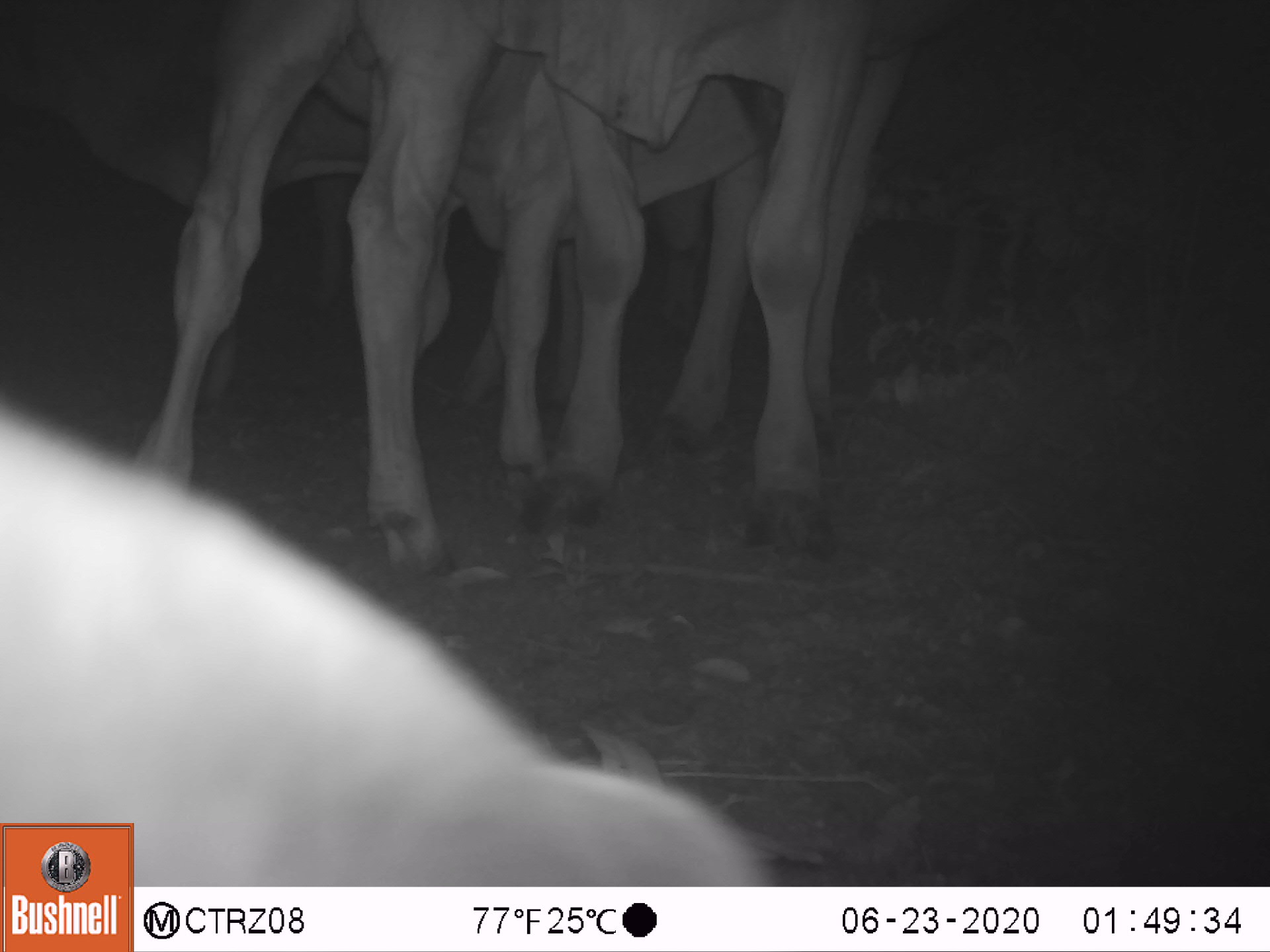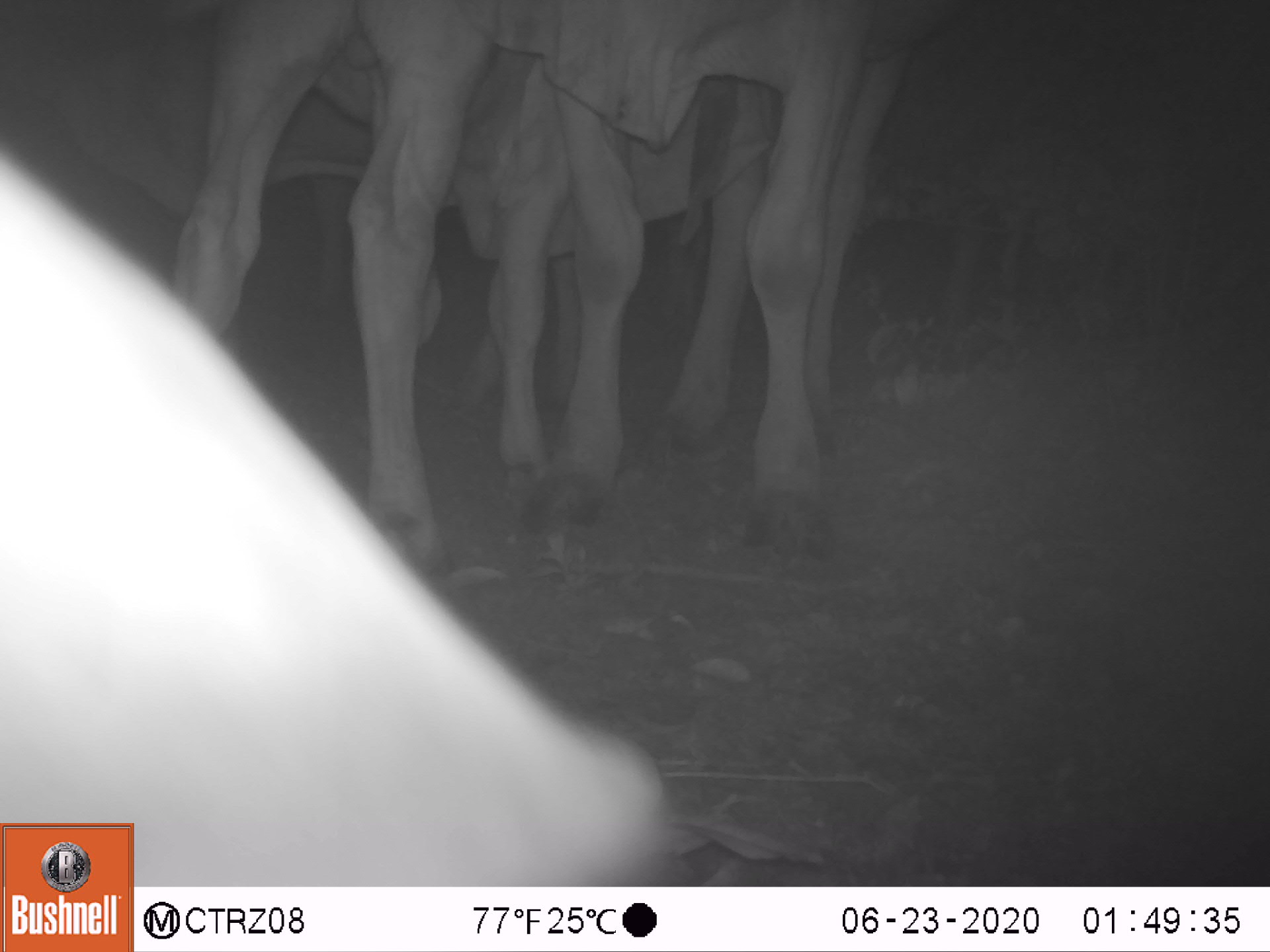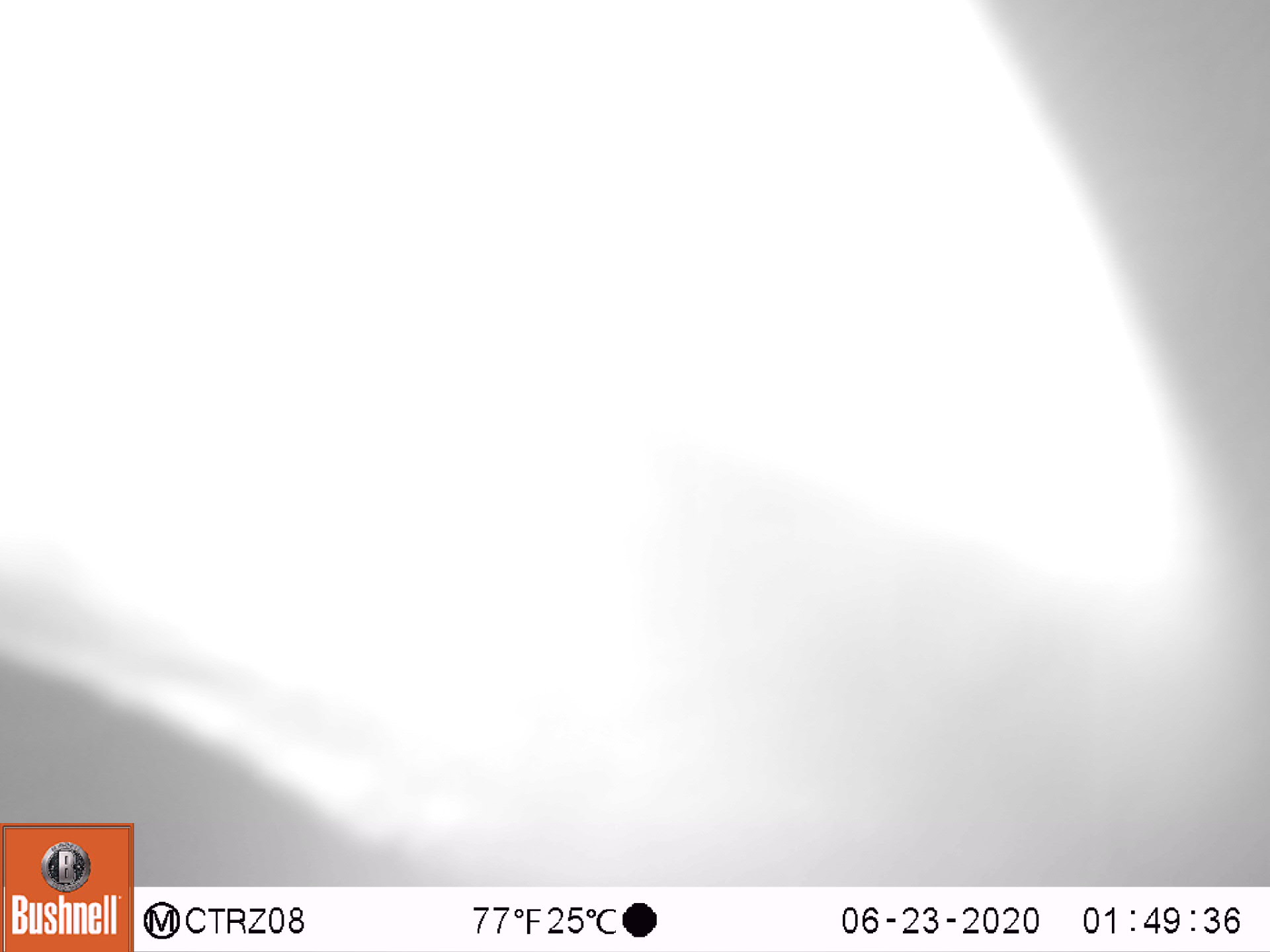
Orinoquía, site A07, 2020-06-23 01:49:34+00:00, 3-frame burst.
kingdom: Animalia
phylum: Chordata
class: Mammalia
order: Artiodactyla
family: Bovidae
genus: Bos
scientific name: Bos taurus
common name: cow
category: cattle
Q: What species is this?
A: Cattle (cow) (Bos taurus).